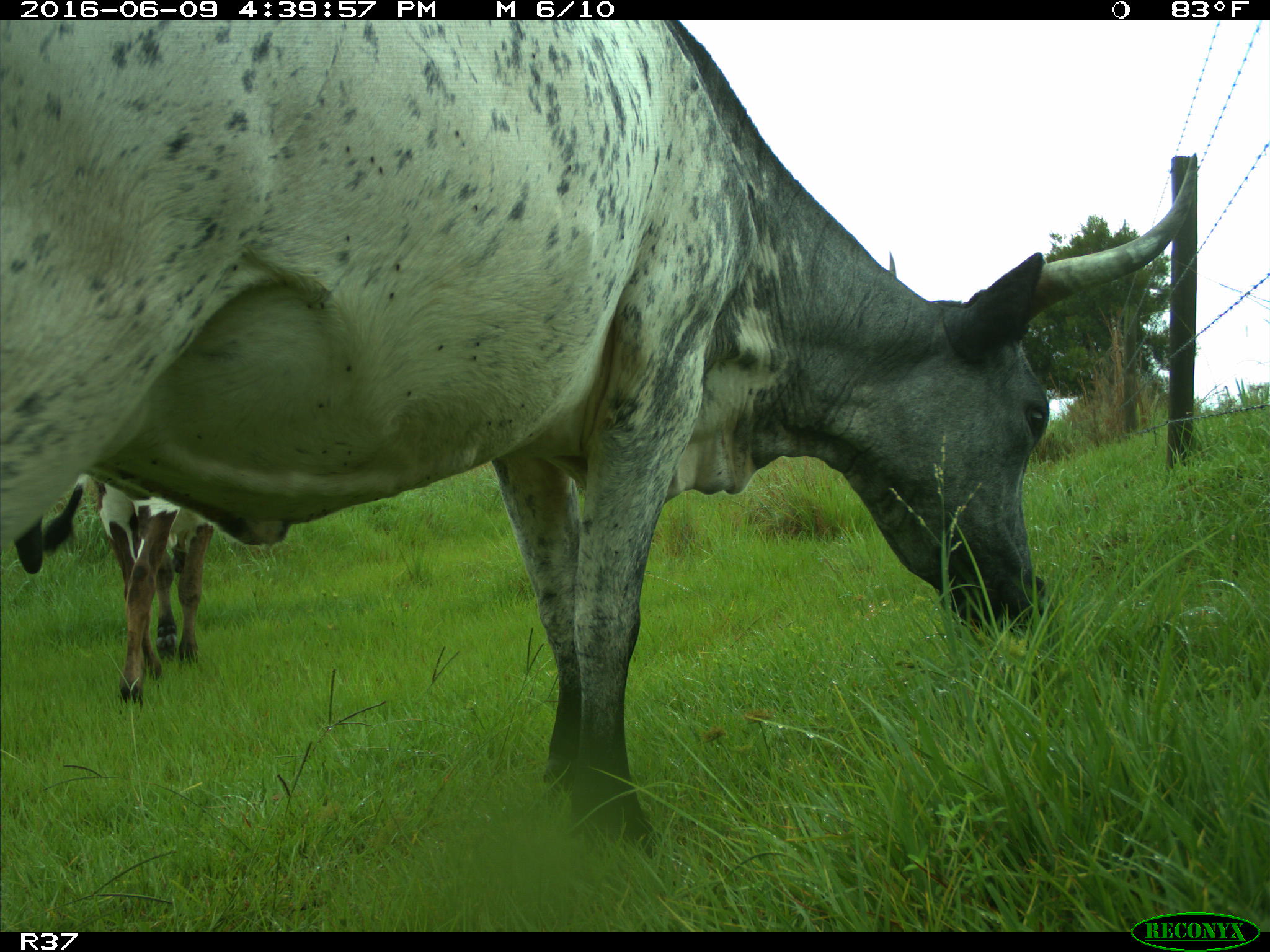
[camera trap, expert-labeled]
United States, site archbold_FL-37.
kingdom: Animalia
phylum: Chordata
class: Mammalia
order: Artiodactyla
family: Bovidae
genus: Bos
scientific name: Bos taurus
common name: domestic cow